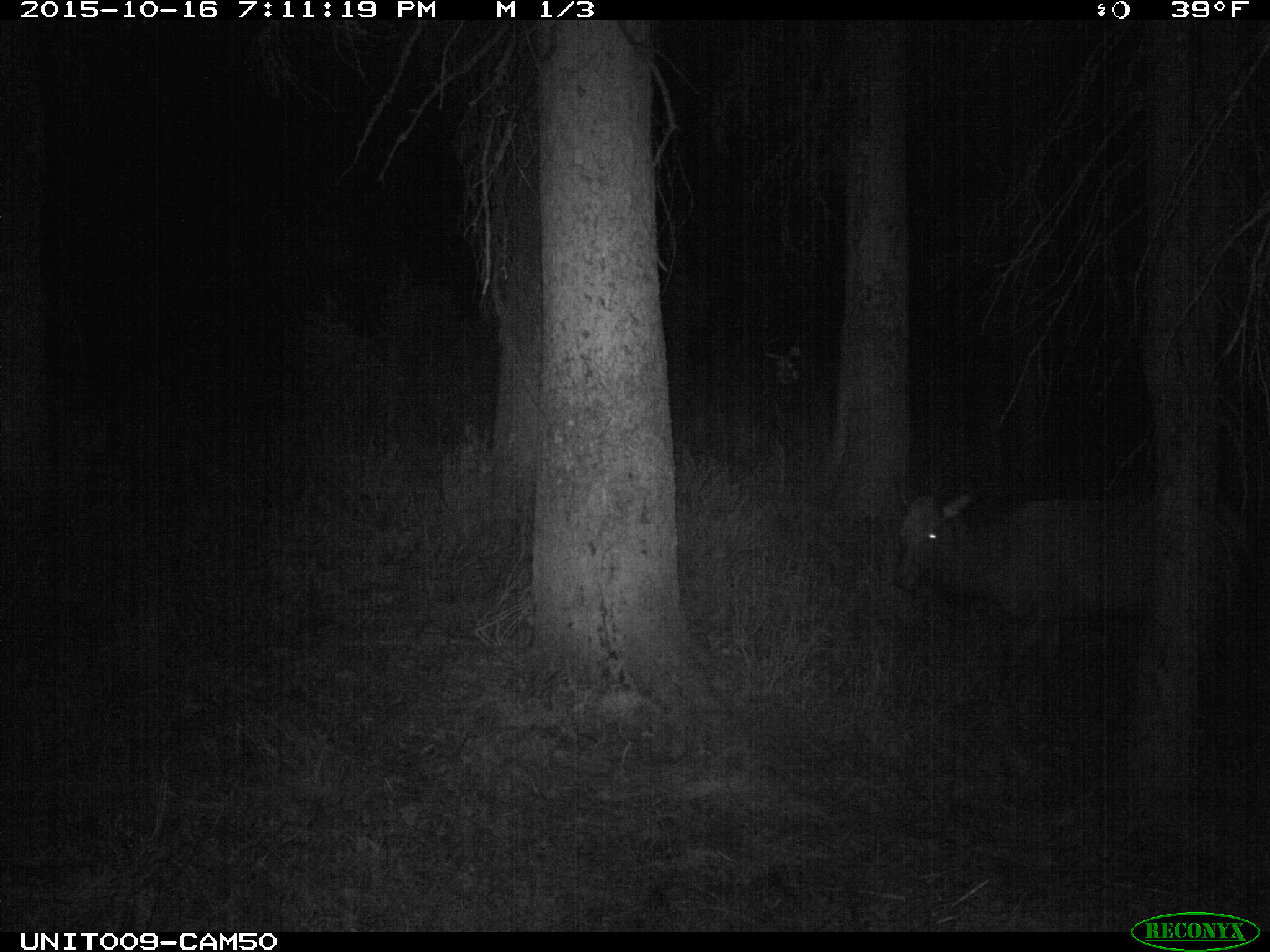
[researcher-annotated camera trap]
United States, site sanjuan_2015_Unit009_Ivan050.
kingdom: Animalia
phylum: Chordata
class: Mammalia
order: Artiodactyla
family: Cervidae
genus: Cervus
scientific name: Cervus elaphus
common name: red deer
Cervus elaphus (red deer).